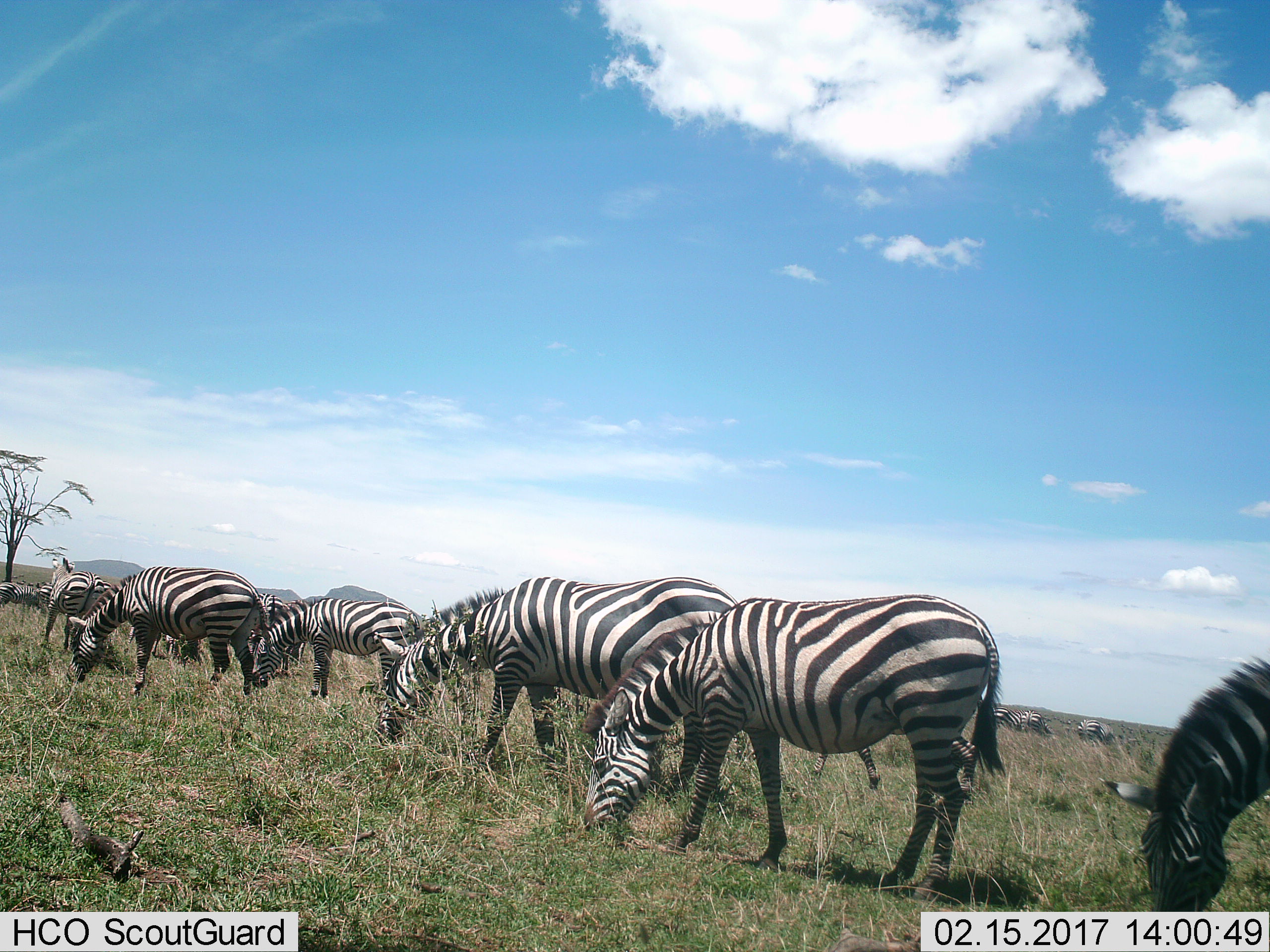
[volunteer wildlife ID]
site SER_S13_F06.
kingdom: Animalia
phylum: Chordata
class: Mammalia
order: Perissodactyla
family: Equidae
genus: Equus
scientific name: Equus quagga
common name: plains zebra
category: zebraplains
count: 11-50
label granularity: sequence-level